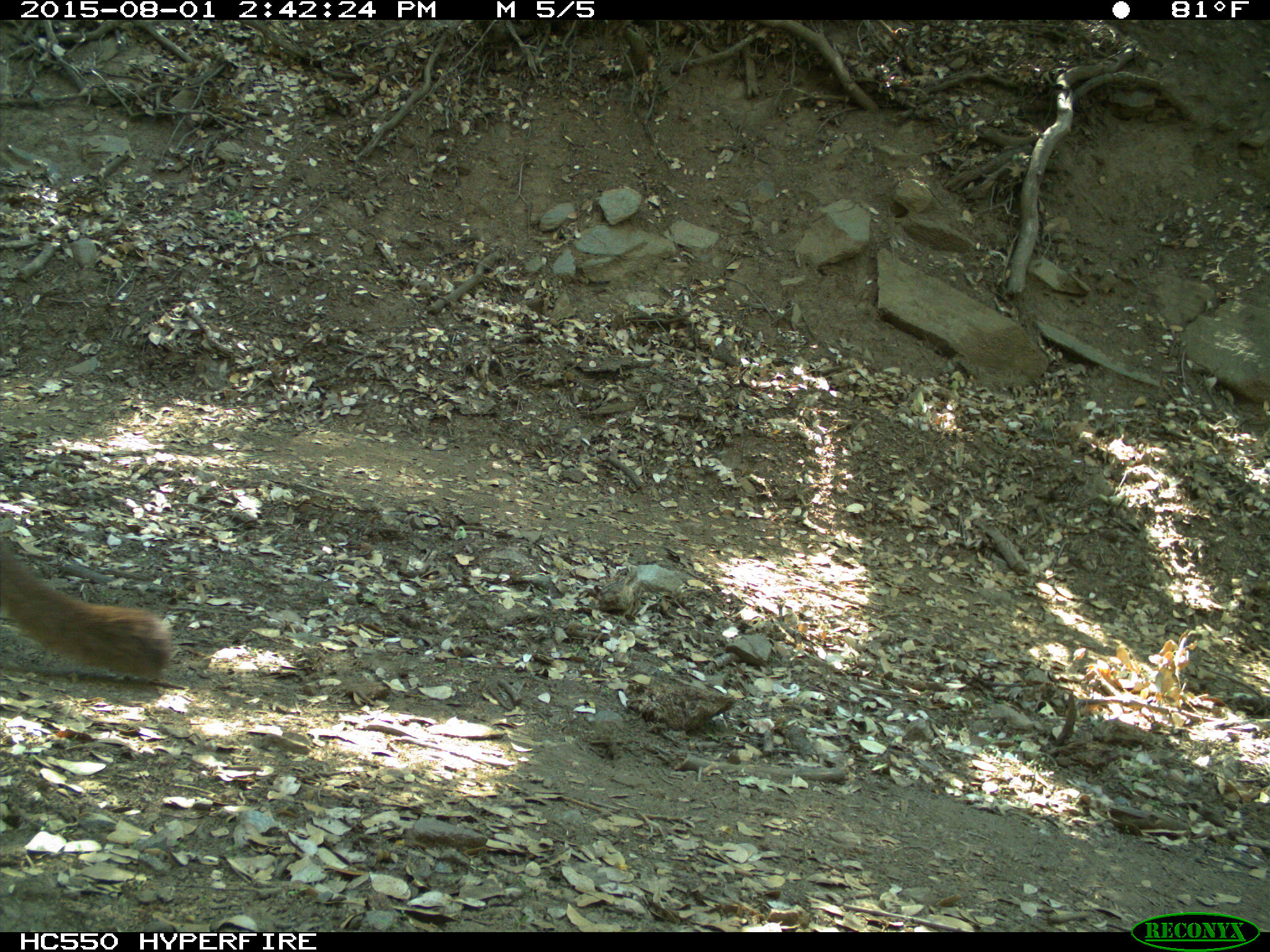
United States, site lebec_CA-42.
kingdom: Animalia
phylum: Chordata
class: Mammalia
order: Carnivora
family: Felidae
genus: Puma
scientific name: Puma concolor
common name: mountain lion